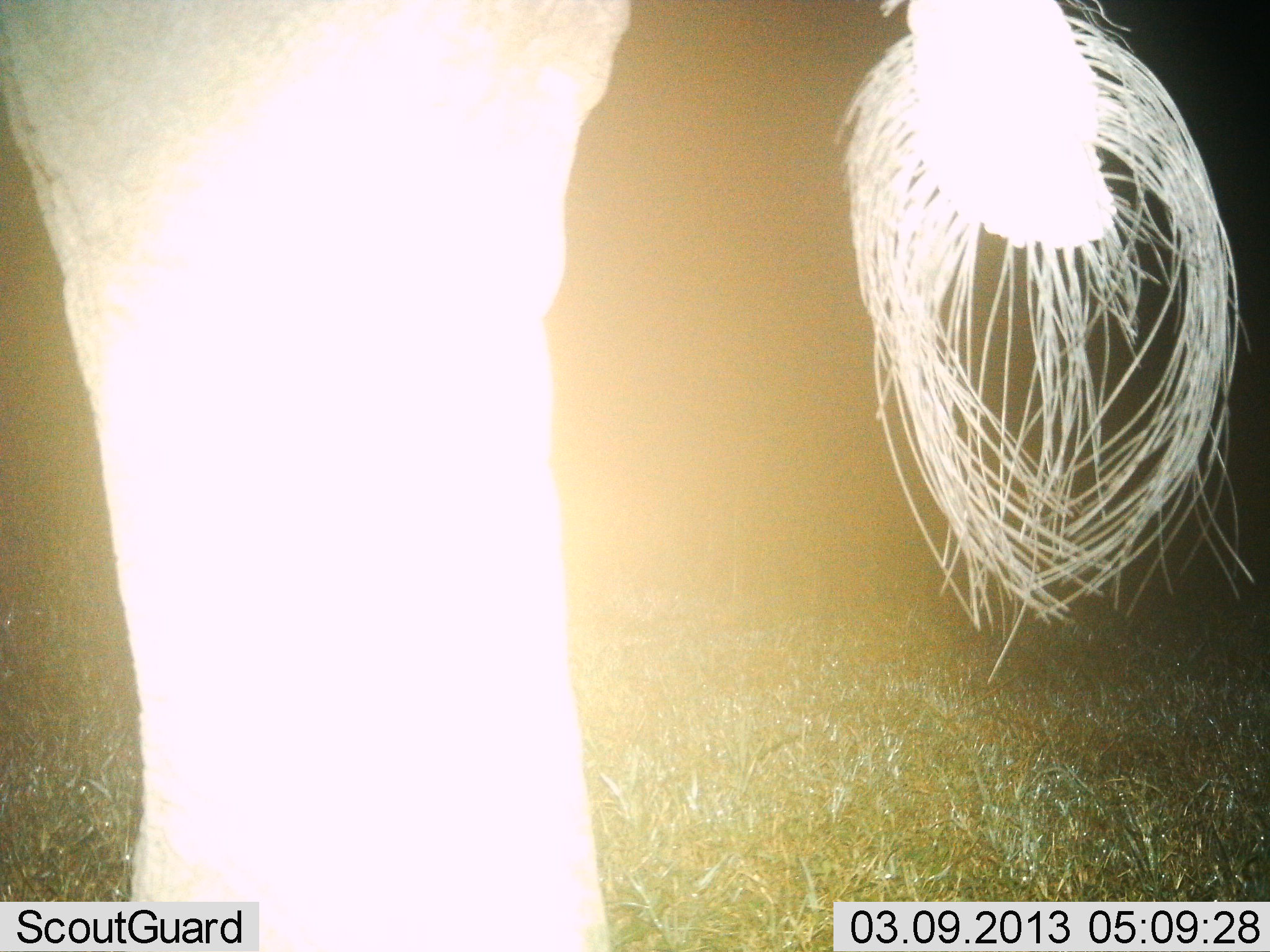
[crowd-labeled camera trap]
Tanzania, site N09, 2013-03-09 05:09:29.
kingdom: Animalia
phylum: Chordata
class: Mammalia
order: Proboscidea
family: Elephantidae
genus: Loxodonta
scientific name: Loxodonta africana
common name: african bush elephant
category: elephant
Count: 1.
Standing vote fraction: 100%.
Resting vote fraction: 0%.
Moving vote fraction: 0%.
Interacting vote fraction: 0%.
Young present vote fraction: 0%.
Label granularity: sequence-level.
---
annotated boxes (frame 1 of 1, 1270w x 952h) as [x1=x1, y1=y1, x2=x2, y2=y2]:
animal: [x1=3, y1=2, x2=1251, y2=950]